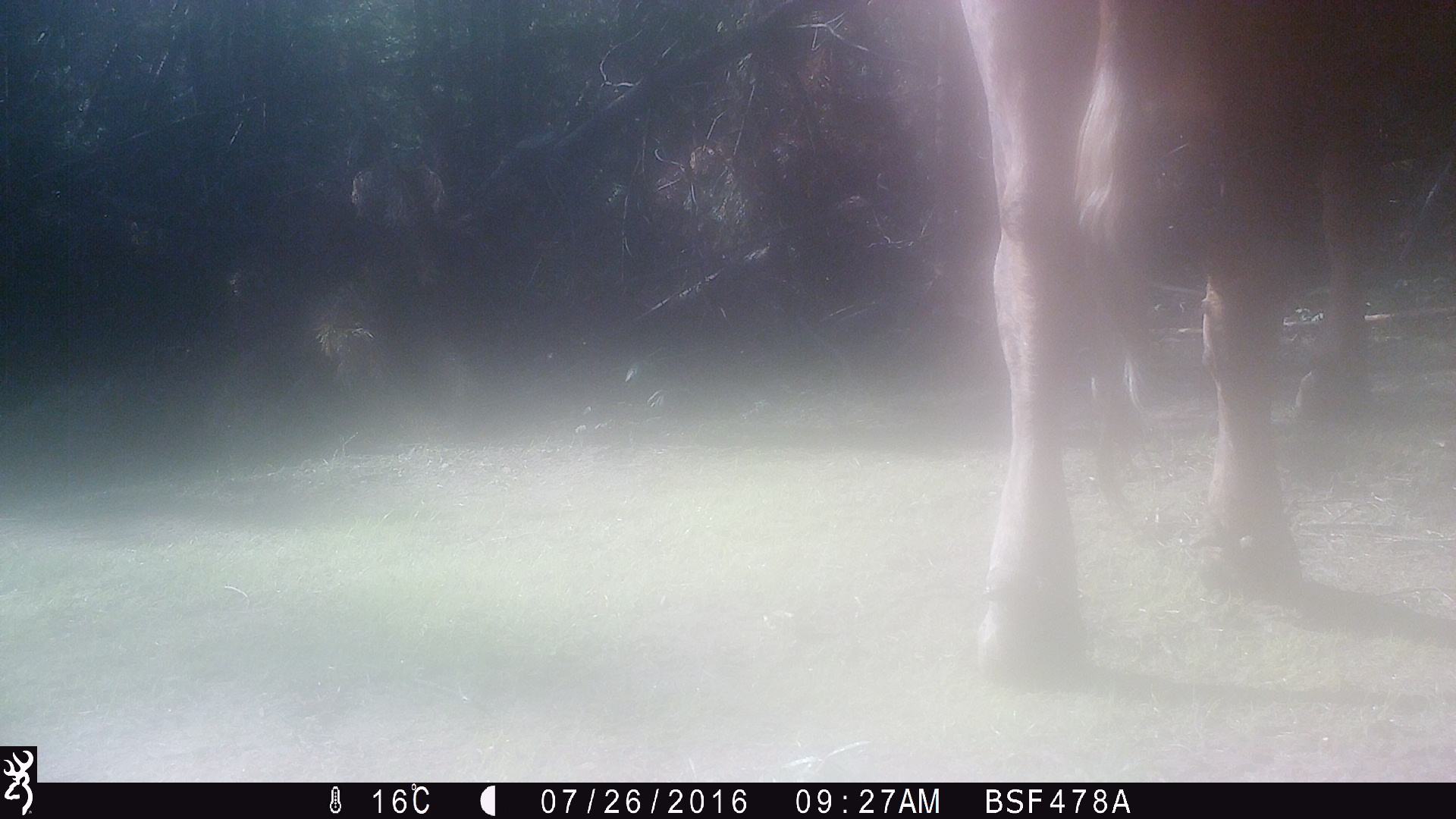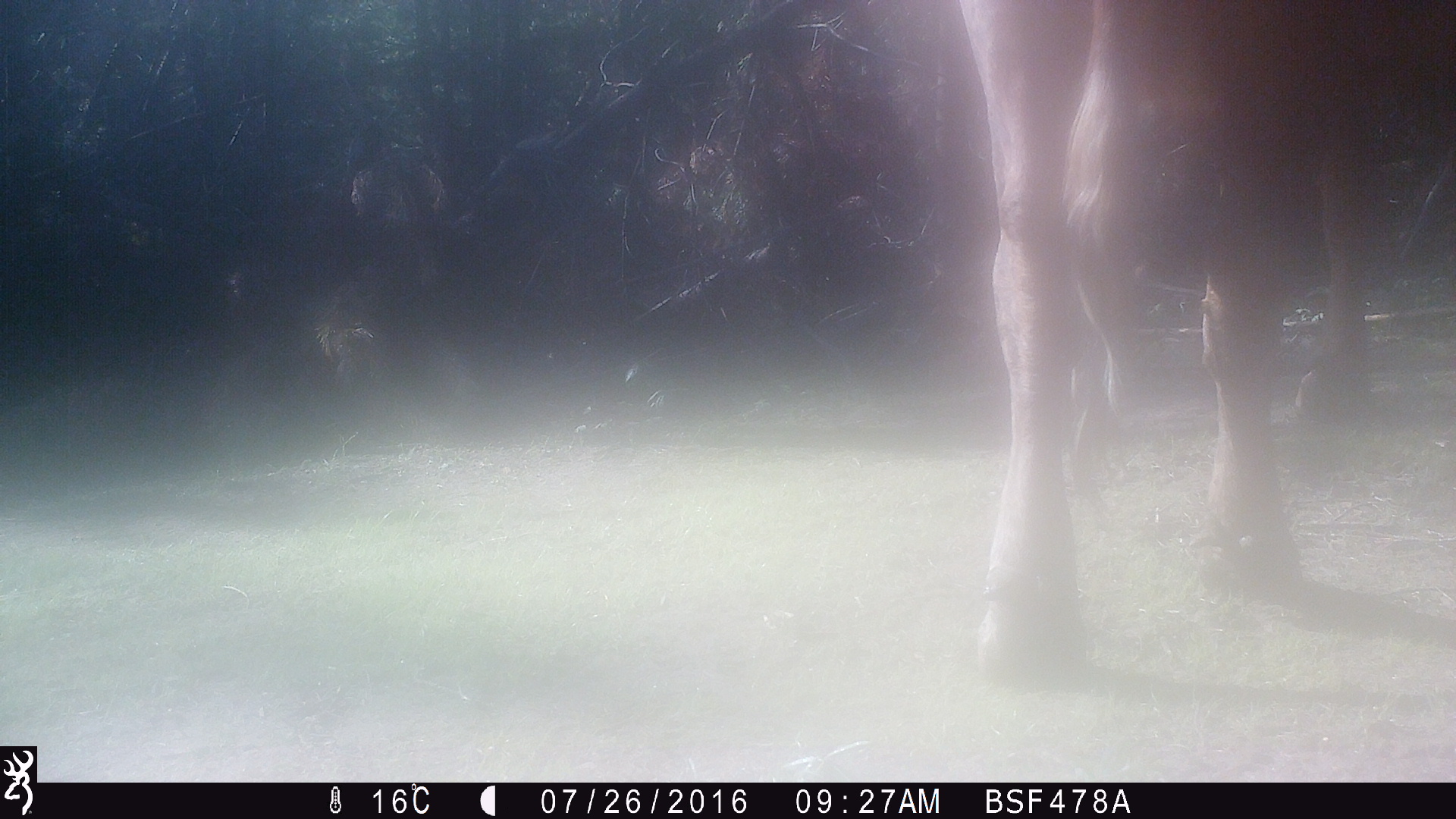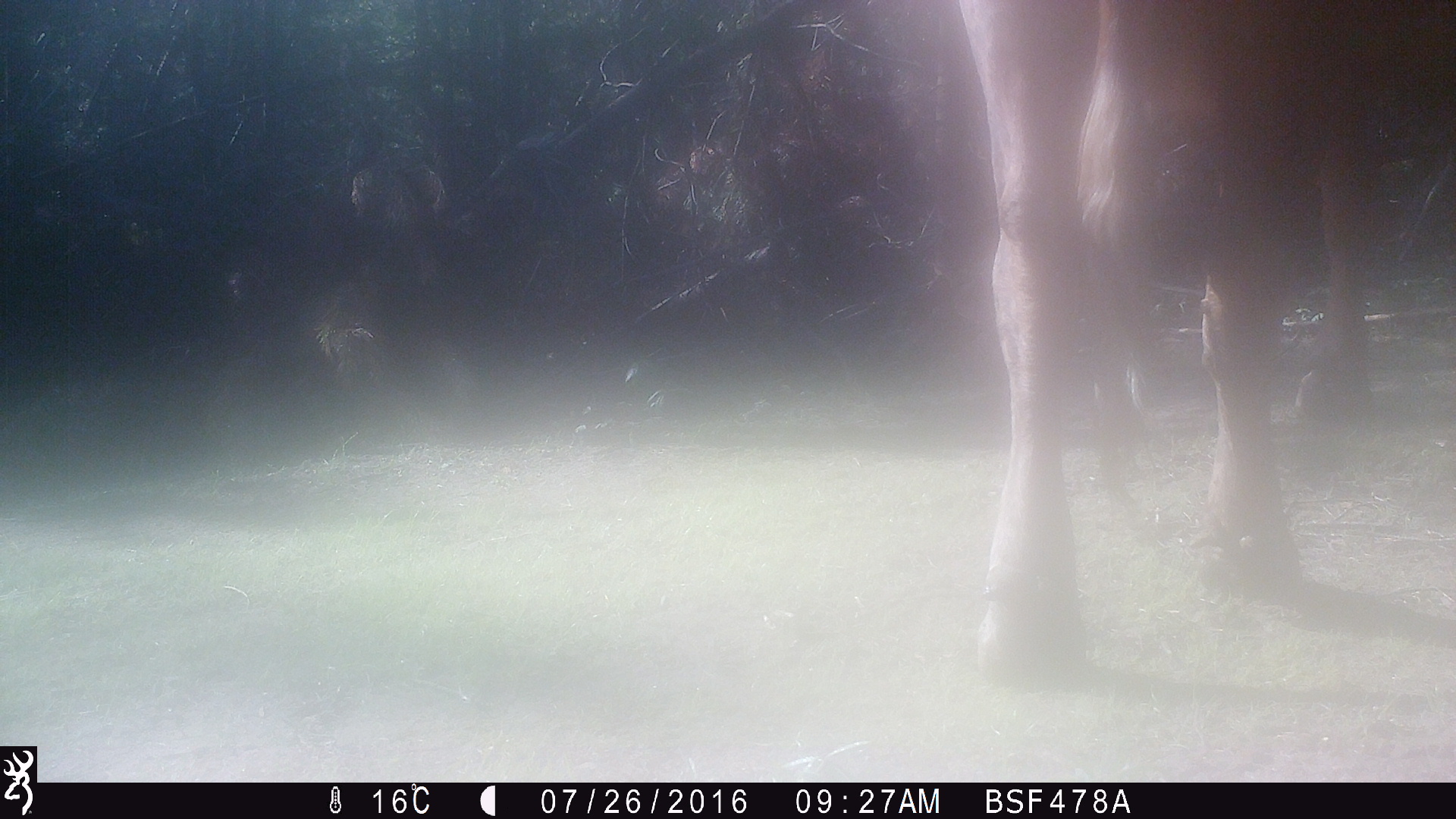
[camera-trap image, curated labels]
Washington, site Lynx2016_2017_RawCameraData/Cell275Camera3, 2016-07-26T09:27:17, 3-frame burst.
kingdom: Animalia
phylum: Chordata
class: Mammalia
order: Artiodactyla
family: Bovidae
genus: Bos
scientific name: Bos taurus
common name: domestic cattle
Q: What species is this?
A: Domestic cattle (Bos taurus).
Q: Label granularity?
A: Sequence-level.